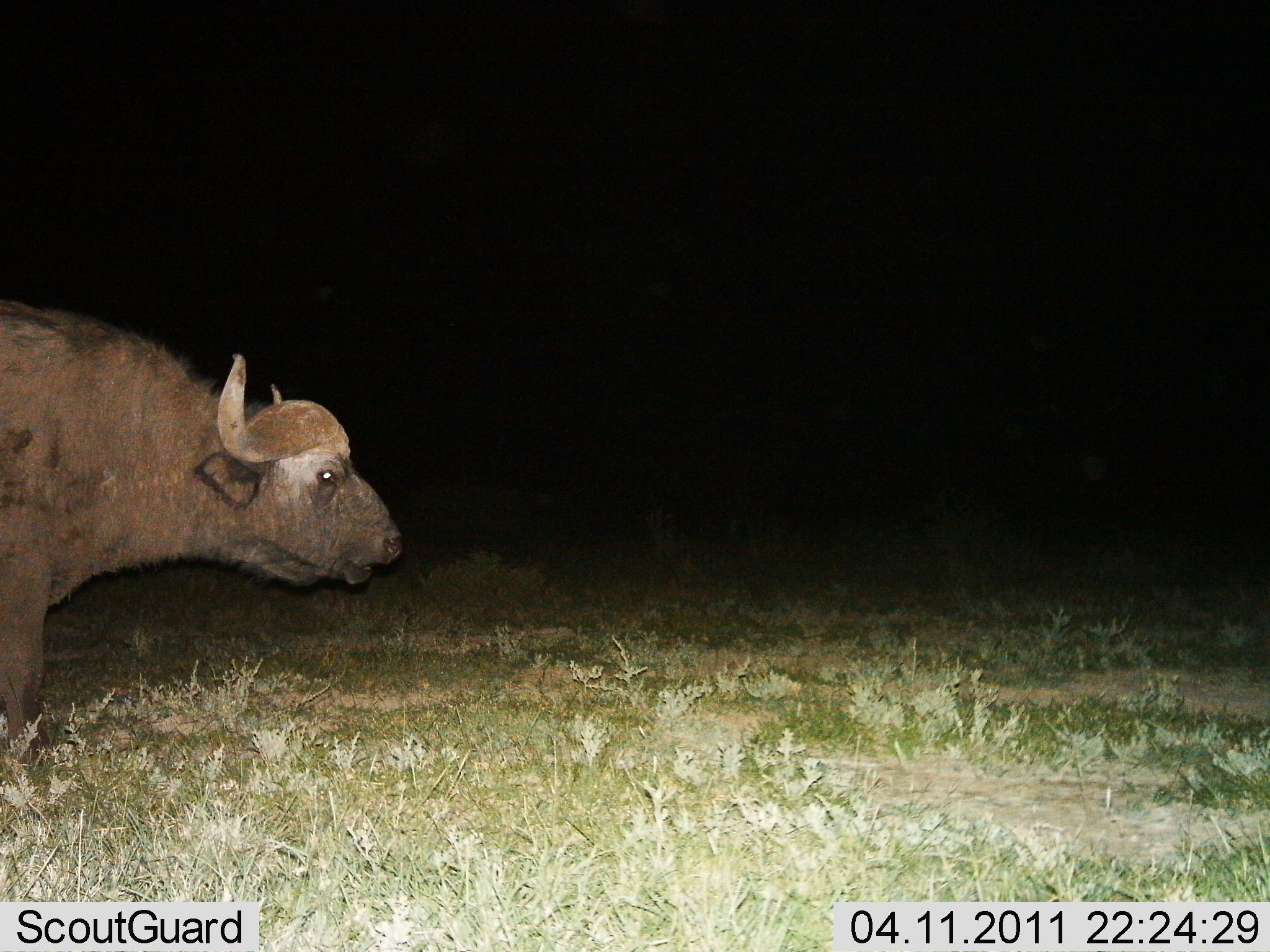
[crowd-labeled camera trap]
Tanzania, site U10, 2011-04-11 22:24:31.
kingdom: Animalia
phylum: Chordata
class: Mammalia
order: Artiodactyla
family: Bovidae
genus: Syncerus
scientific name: Syncerus caffer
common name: cape buffalo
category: buffalo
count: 1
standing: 60%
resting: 0%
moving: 40%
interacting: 0%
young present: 0%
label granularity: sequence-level